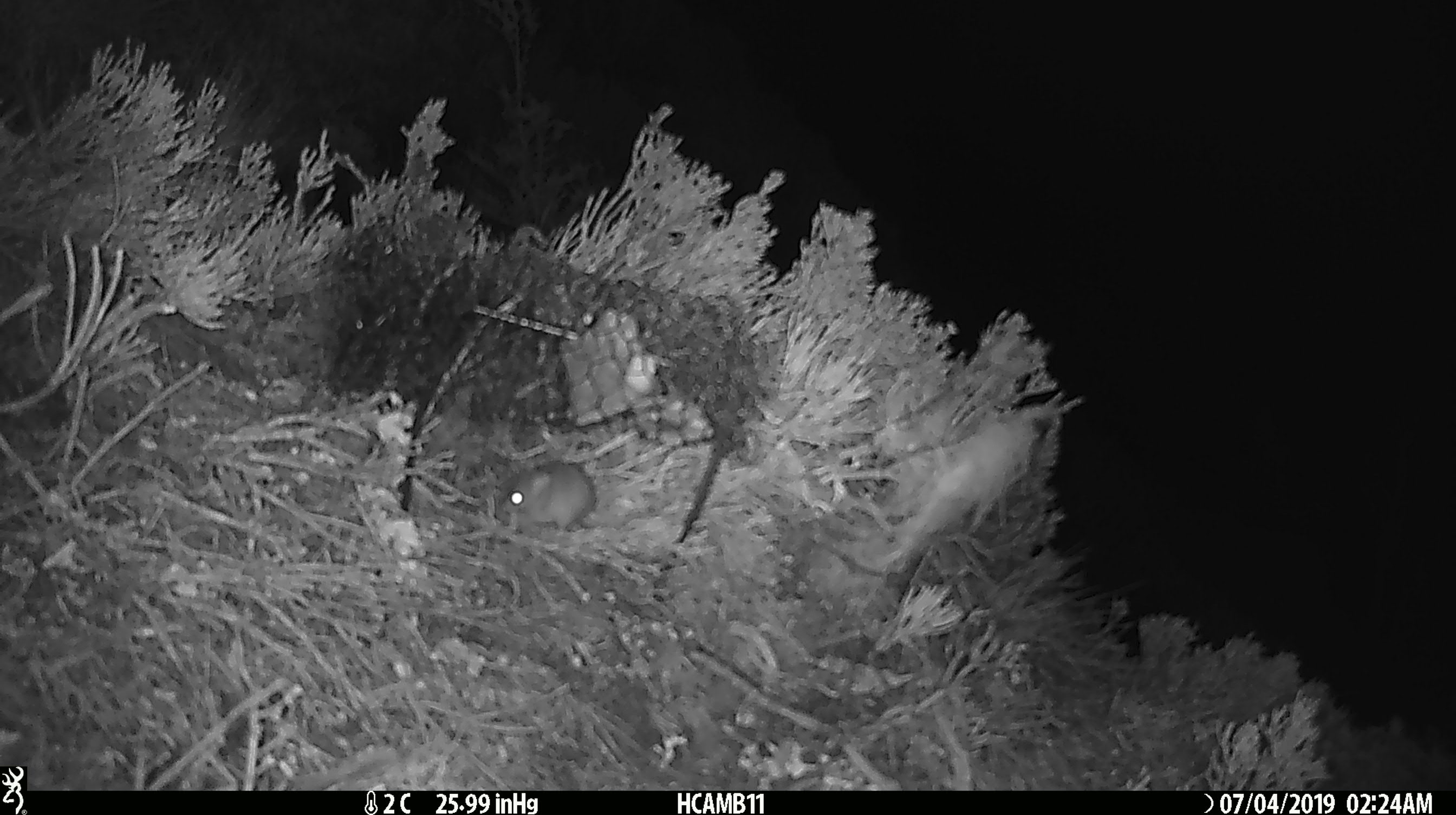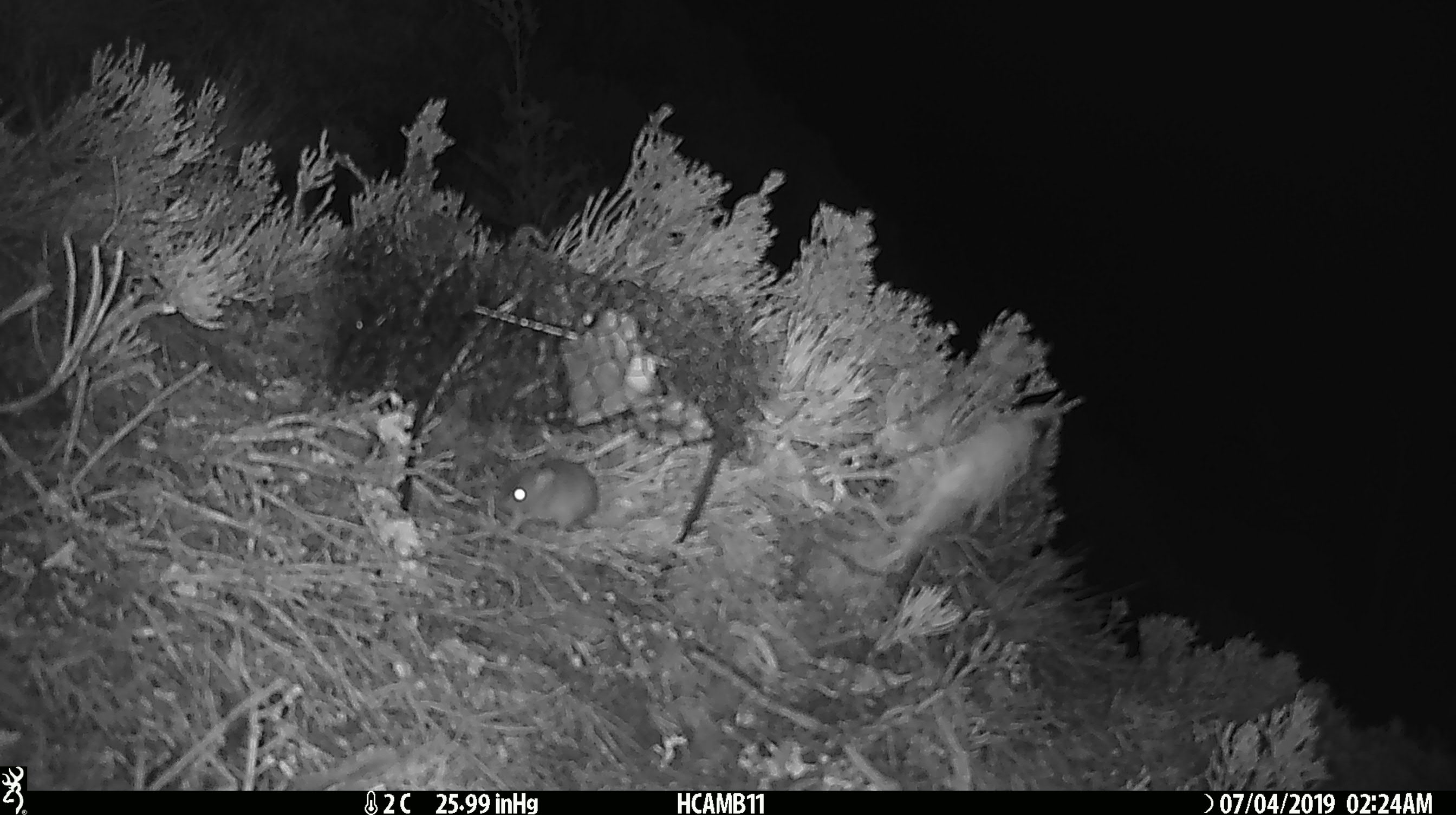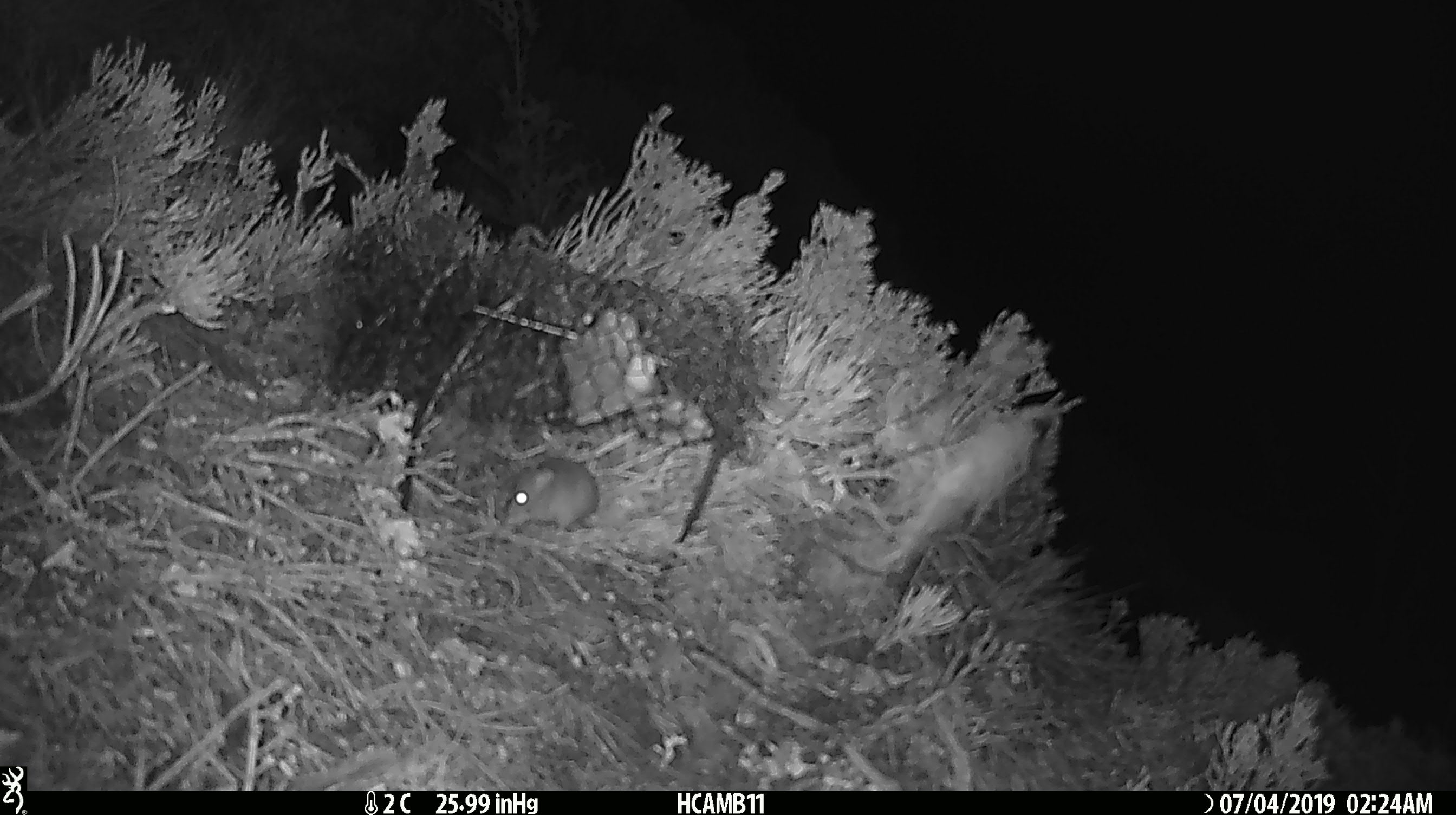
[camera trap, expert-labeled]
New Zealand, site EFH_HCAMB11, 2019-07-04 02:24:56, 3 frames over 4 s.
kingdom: Animalia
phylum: Chordata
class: Mammalia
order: Rodentia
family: Muridae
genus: Mus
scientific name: Mus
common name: mouse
Mouse (Mus).